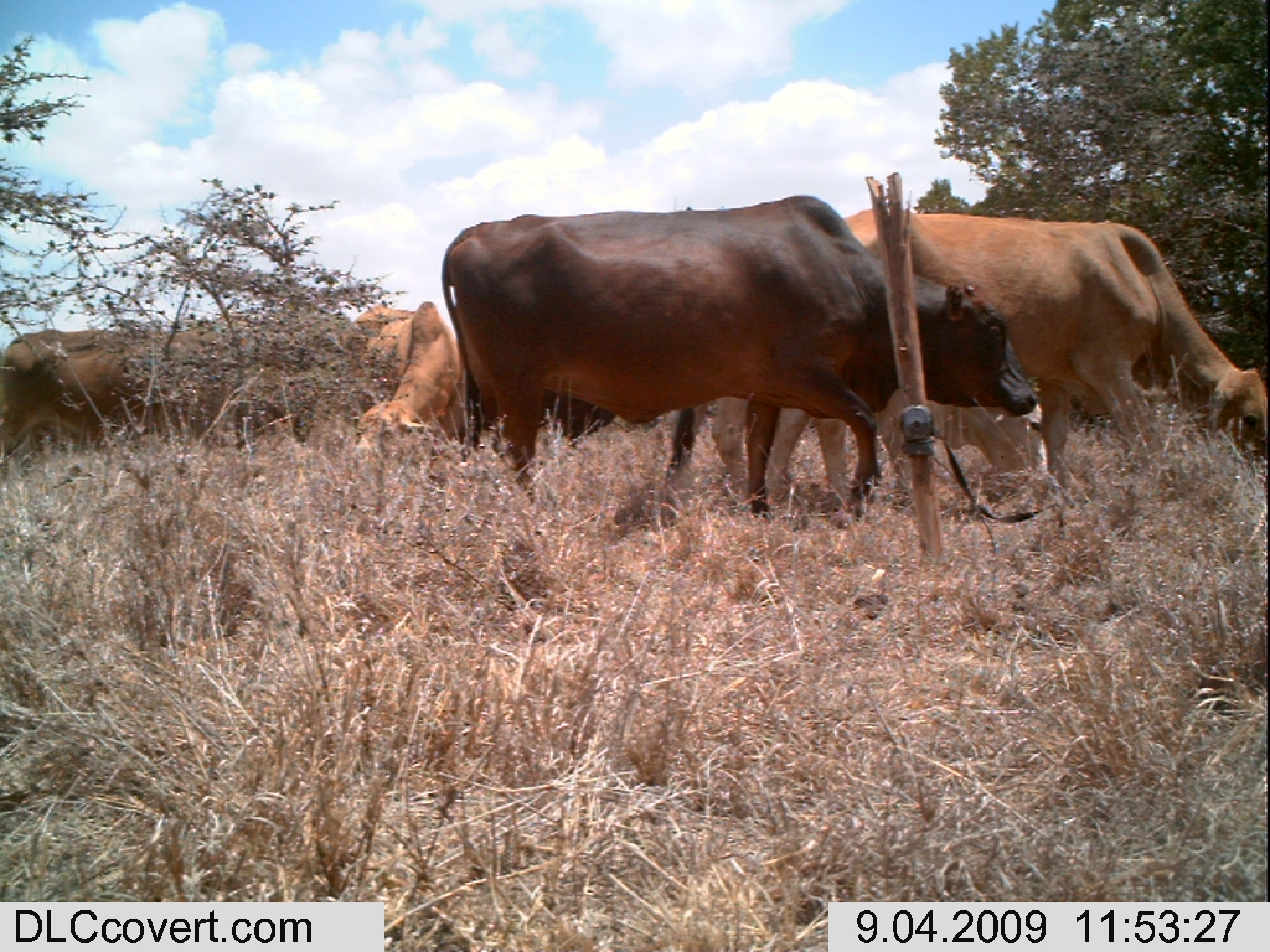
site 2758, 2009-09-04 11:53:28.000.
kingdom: Animalia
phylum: Chordata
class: Mammalia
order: Artiodactyla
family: Bovidae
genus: Bos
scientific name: Bos taurus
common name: domestic cattle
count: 5